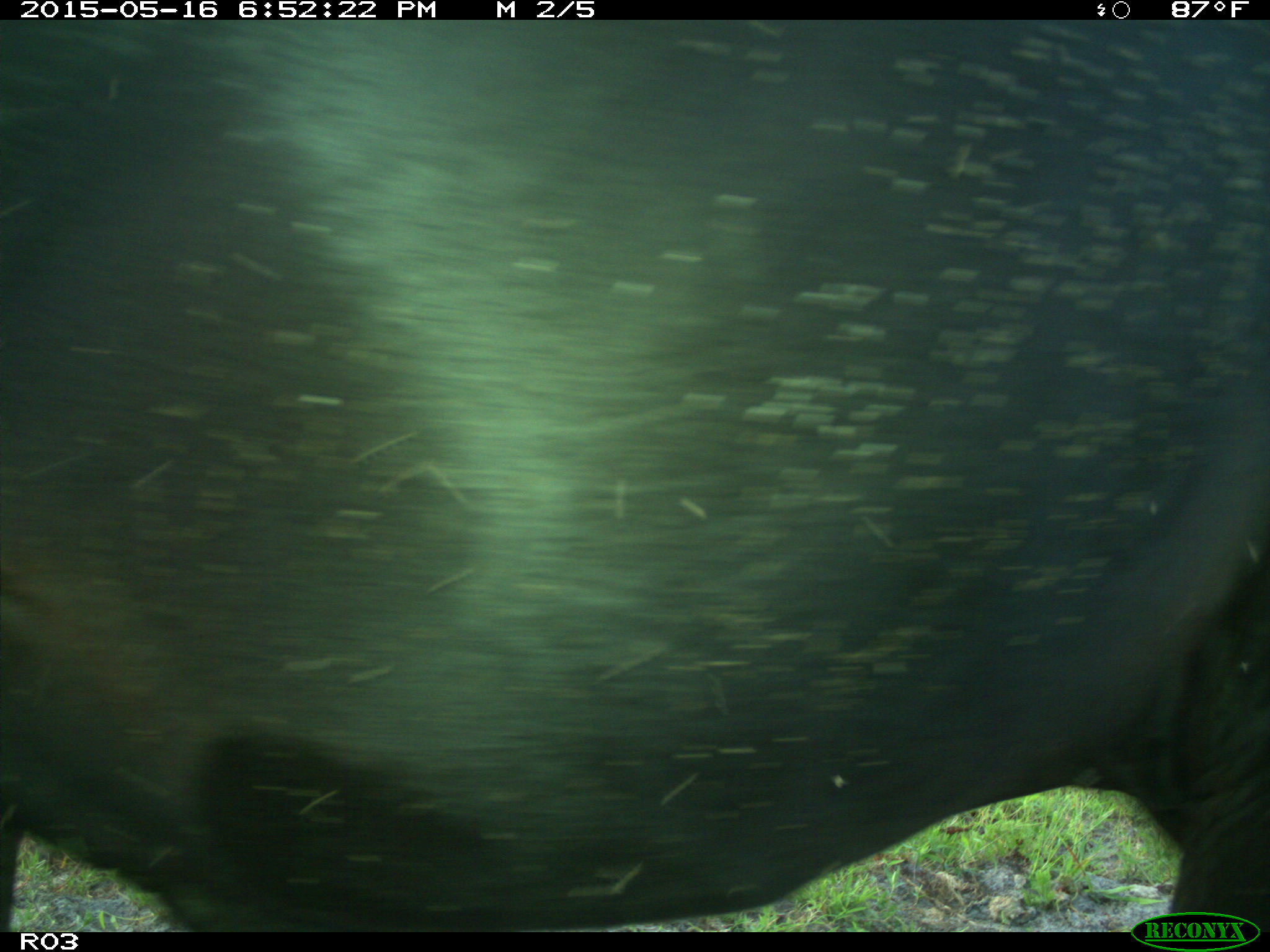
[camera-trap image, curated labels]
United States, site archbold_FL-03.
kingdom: Animalia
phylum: Chordata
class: Mammalia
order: Artiodactyla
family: Bovidae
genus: Bos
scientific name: Bos taurus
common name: domestic cow